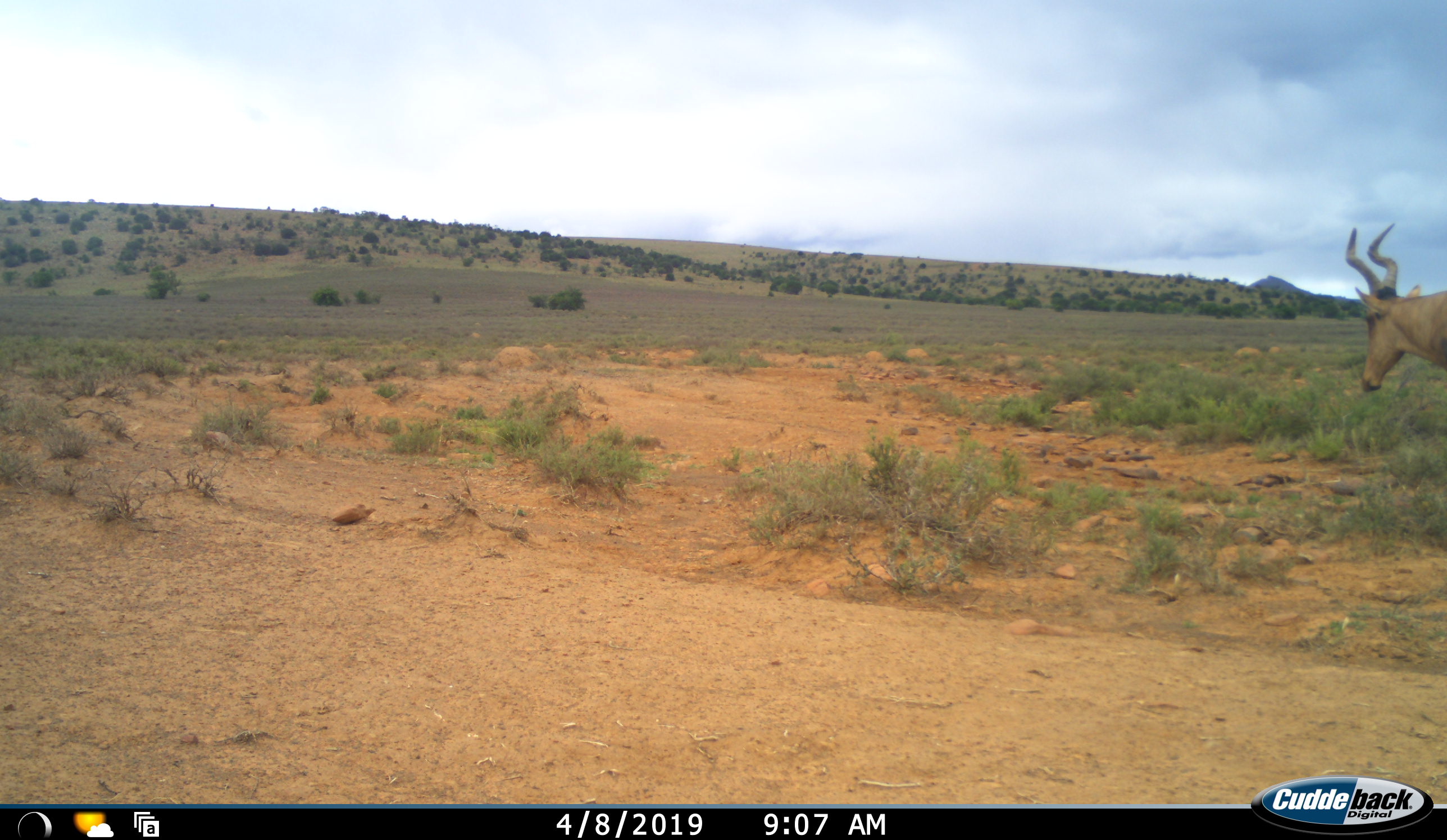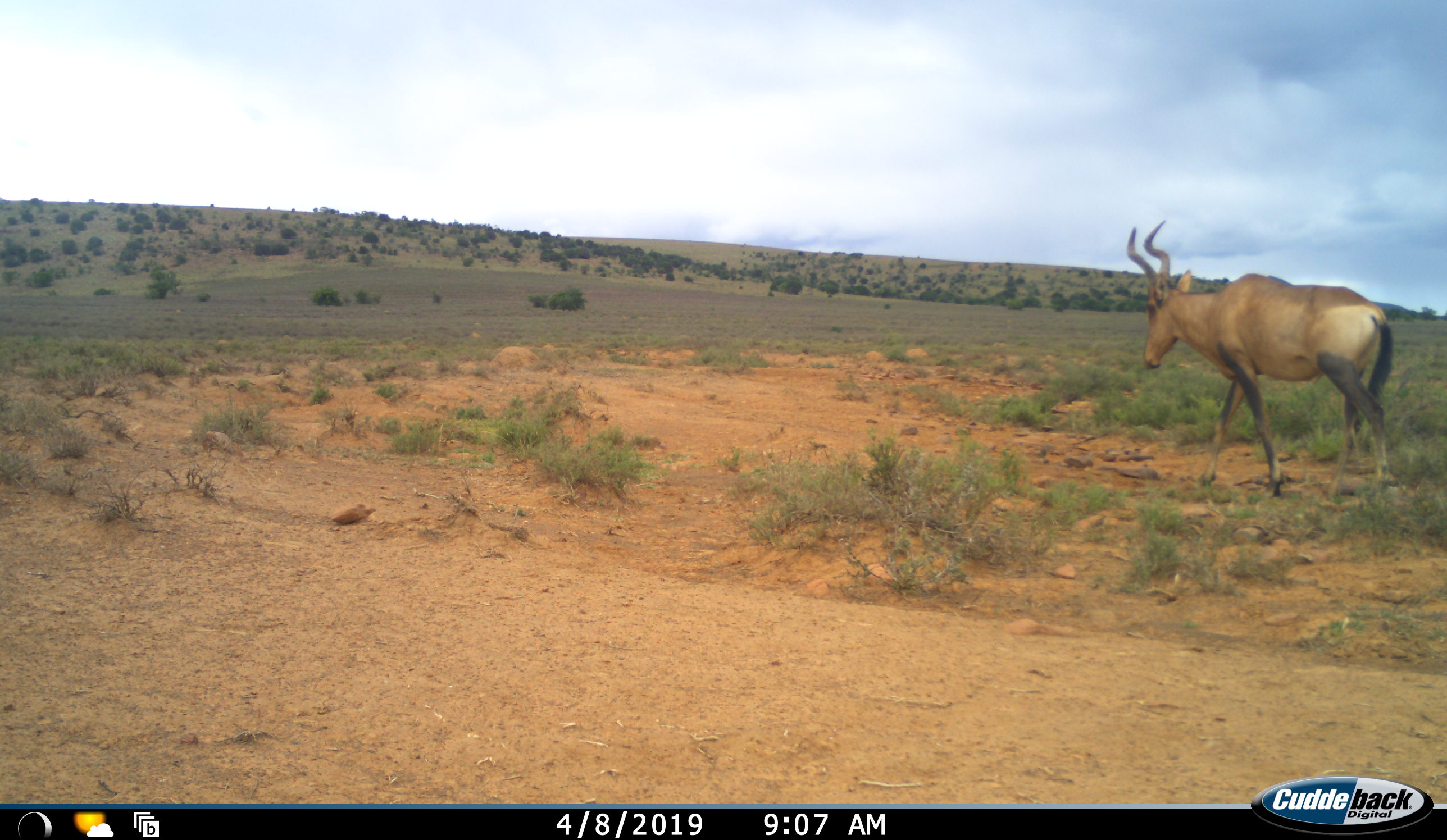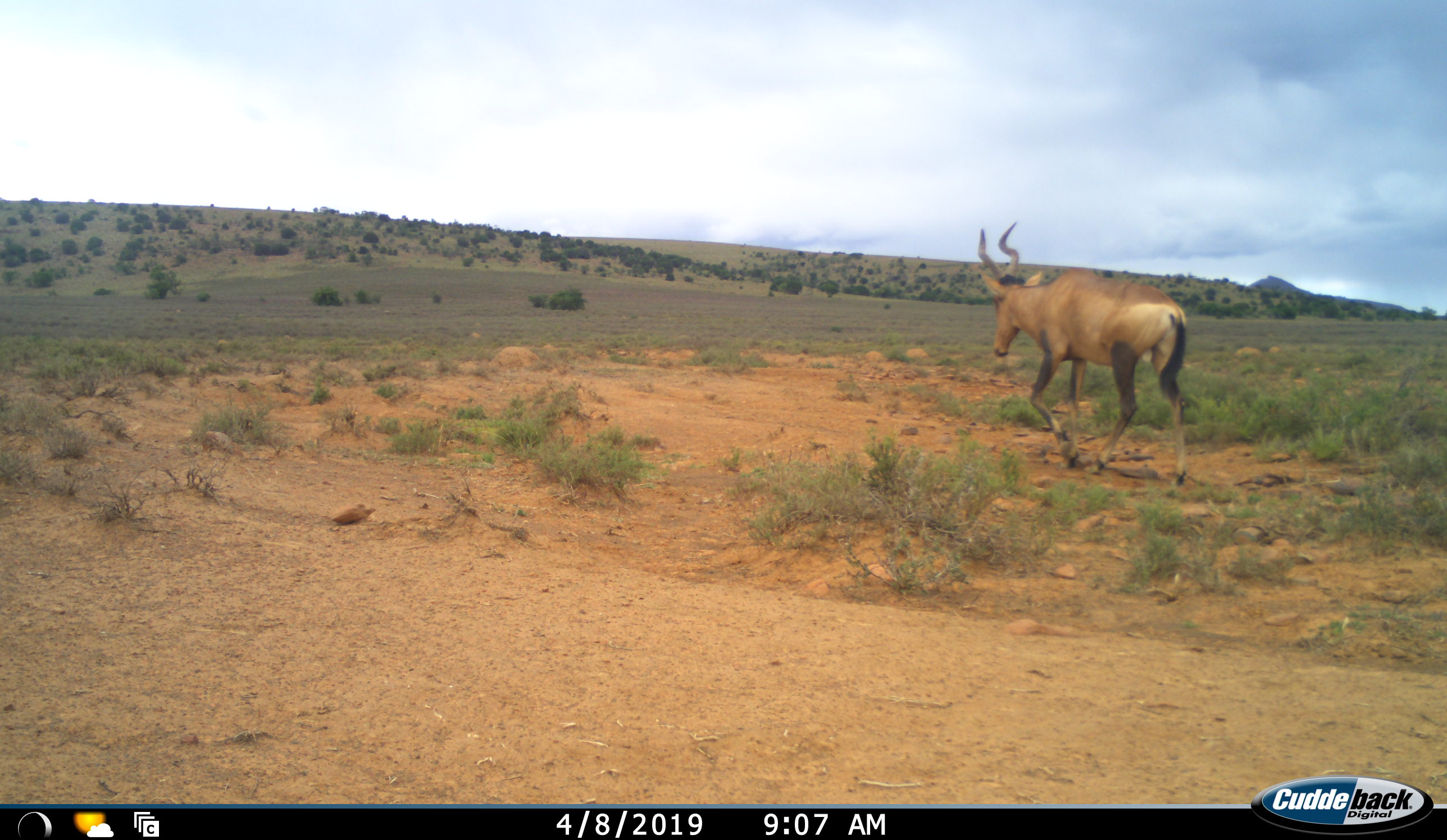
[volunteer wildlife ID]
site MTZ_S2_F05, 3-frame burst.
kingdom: Animalia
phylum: Chordata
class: Mammalia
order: Artiodactyla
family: Bovidae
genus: Alcelaphus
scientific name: Alcelaphus buselaphus caama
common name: red hartebeest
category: hartebeestred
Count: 1.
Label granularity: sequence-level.